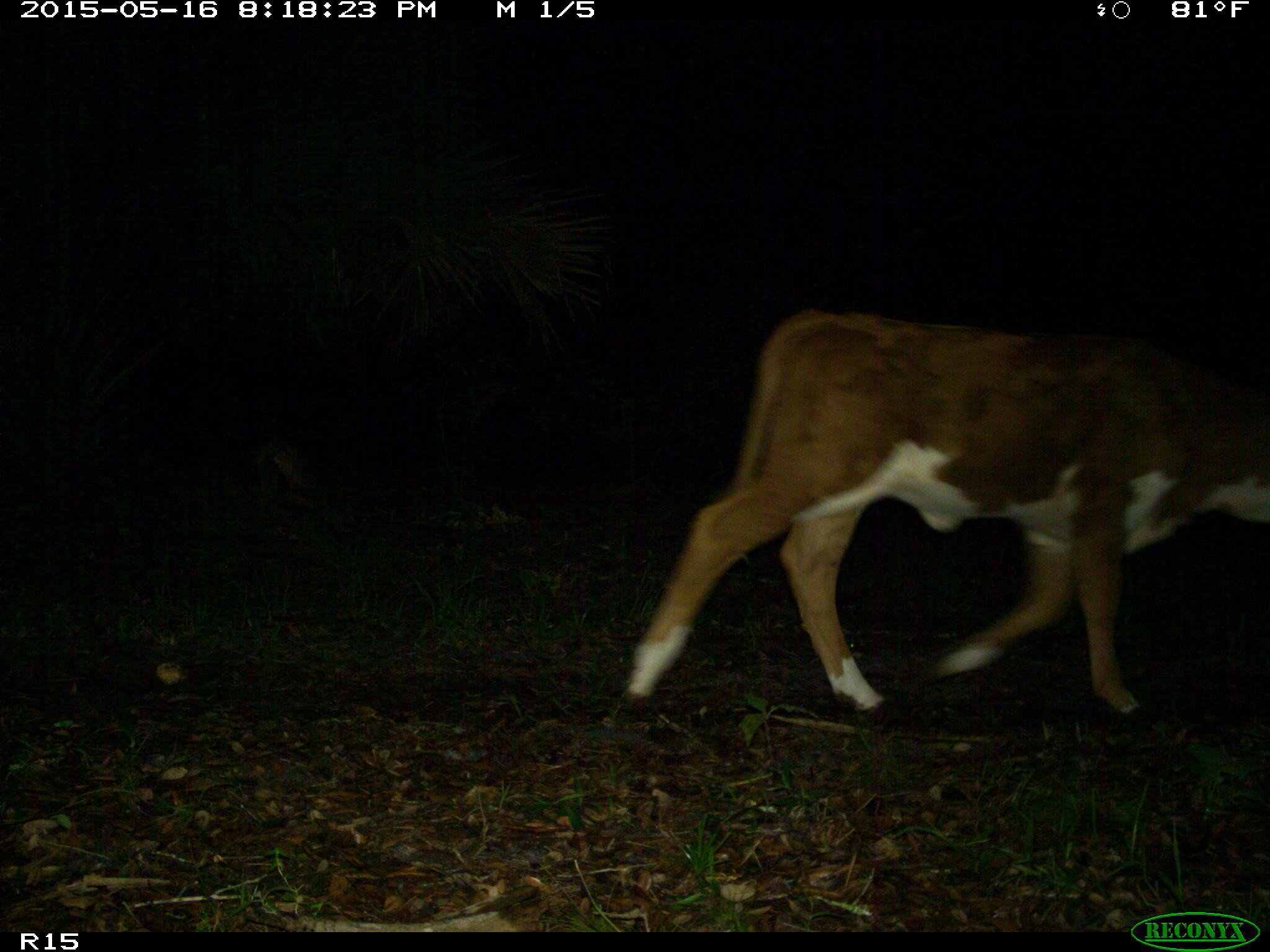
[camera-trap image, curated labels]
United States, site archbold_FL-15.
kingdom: Animalia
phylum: Chordata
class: Mammalia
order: Artiodactyla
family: Bovidae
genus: Bos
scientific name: Bos taurus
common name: domestic cow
Bos taurus (domestic cow).